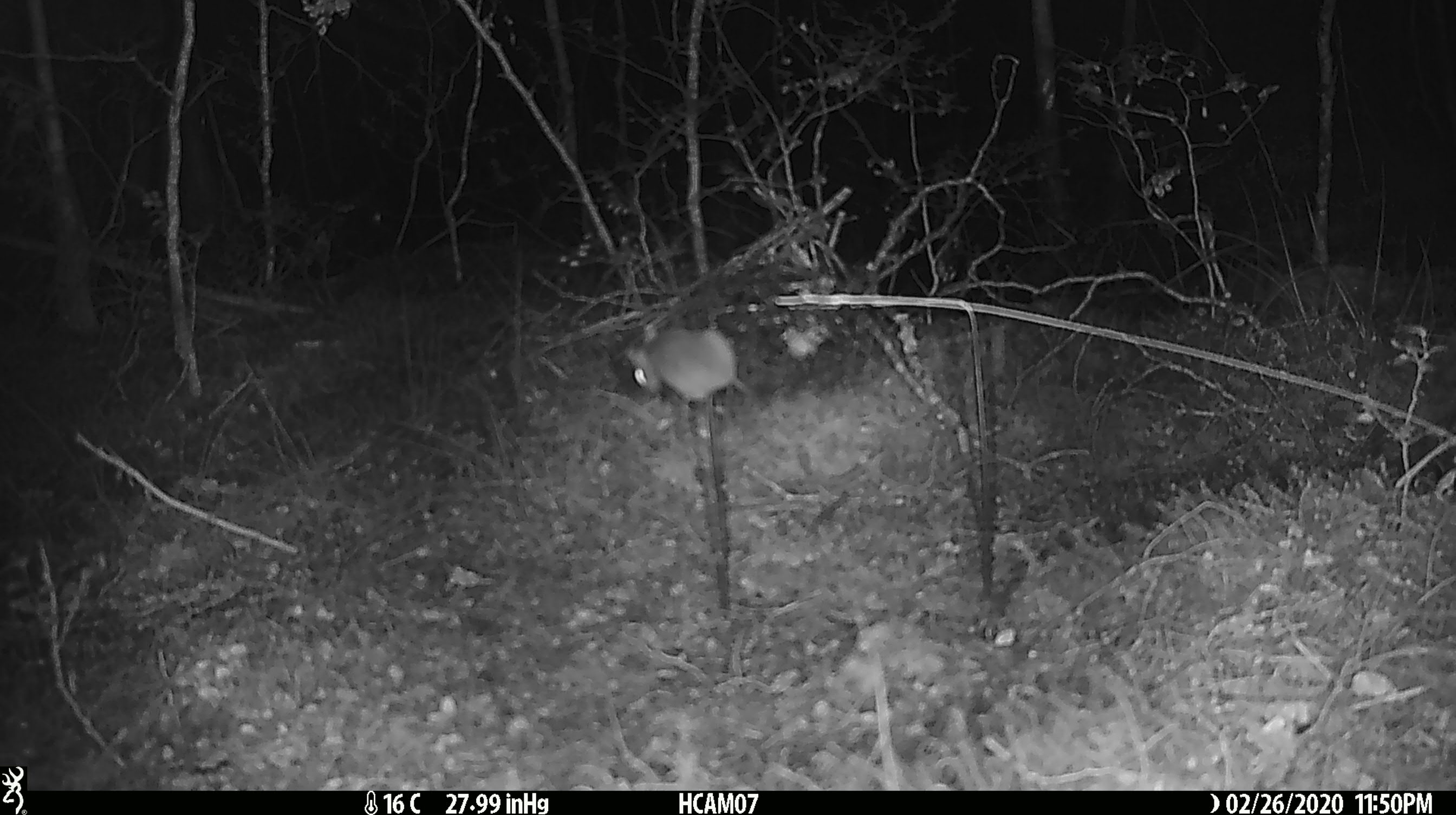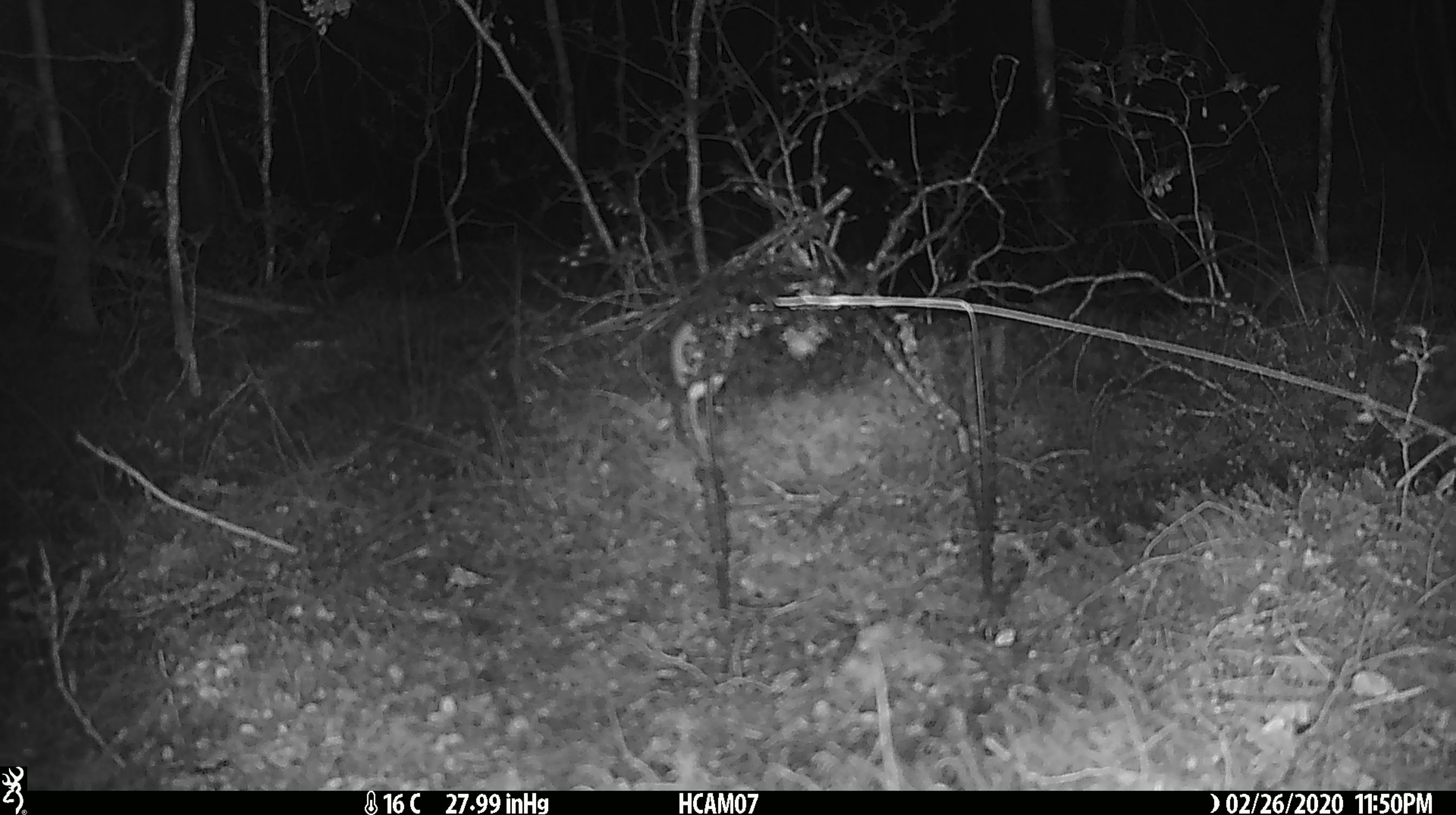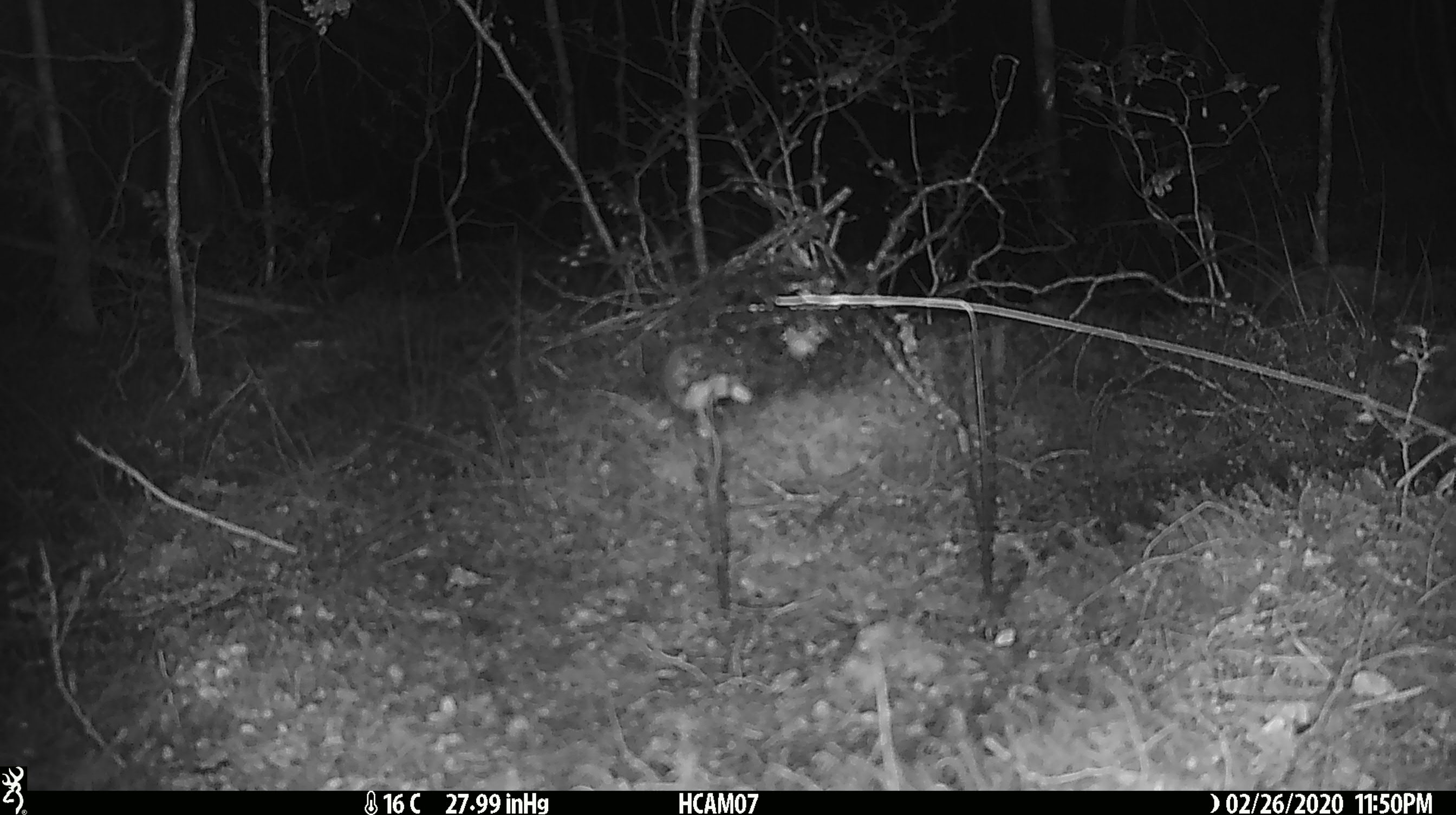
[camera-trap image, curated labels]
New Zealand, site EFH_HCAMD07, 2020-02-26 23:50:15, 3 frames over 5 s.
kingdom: Animalia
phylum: Chordata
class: Mammalia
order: Rodentia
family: Muridae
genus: Mus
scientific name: Mus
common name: mouse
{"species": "mouse (Mus)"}